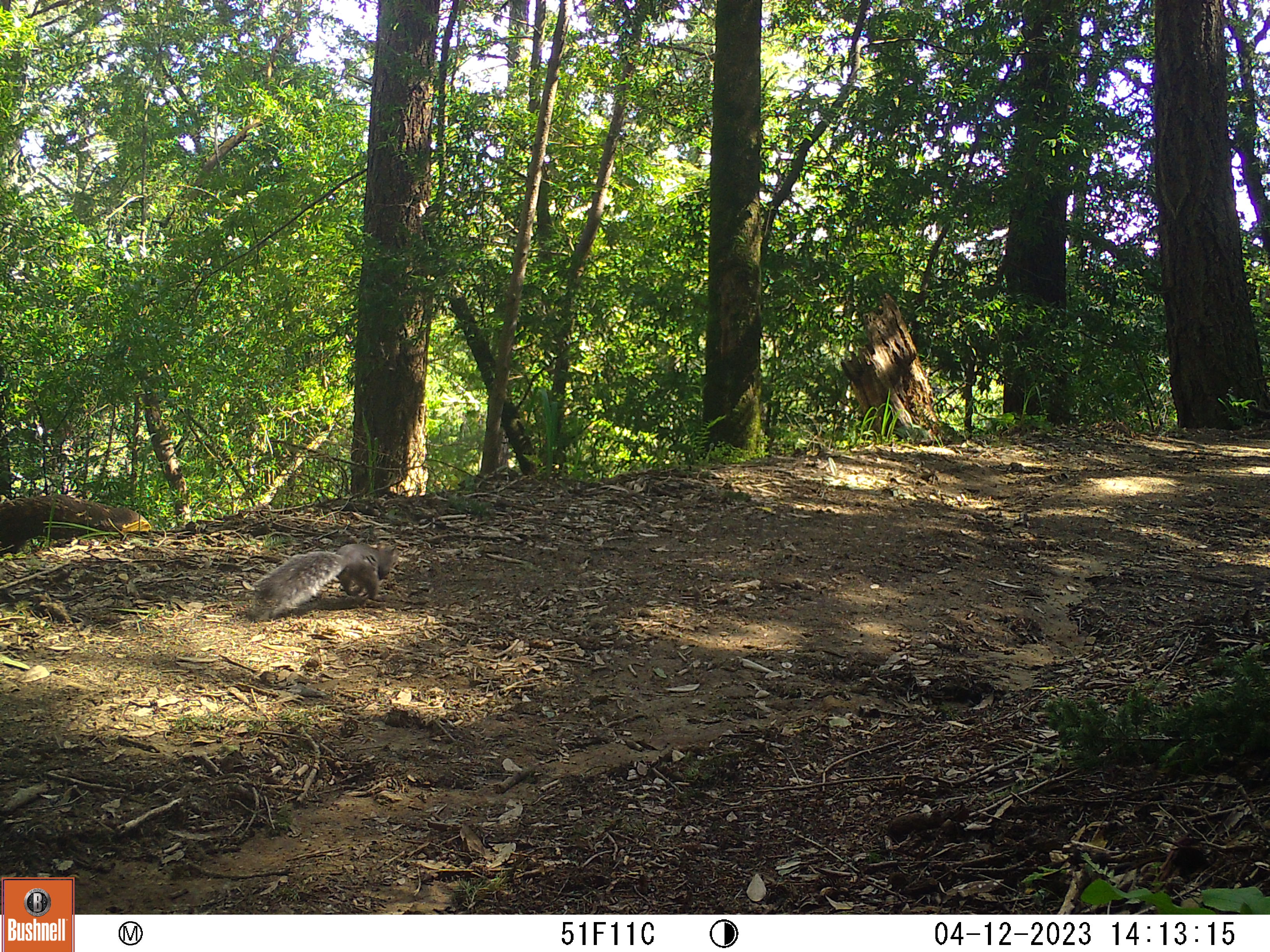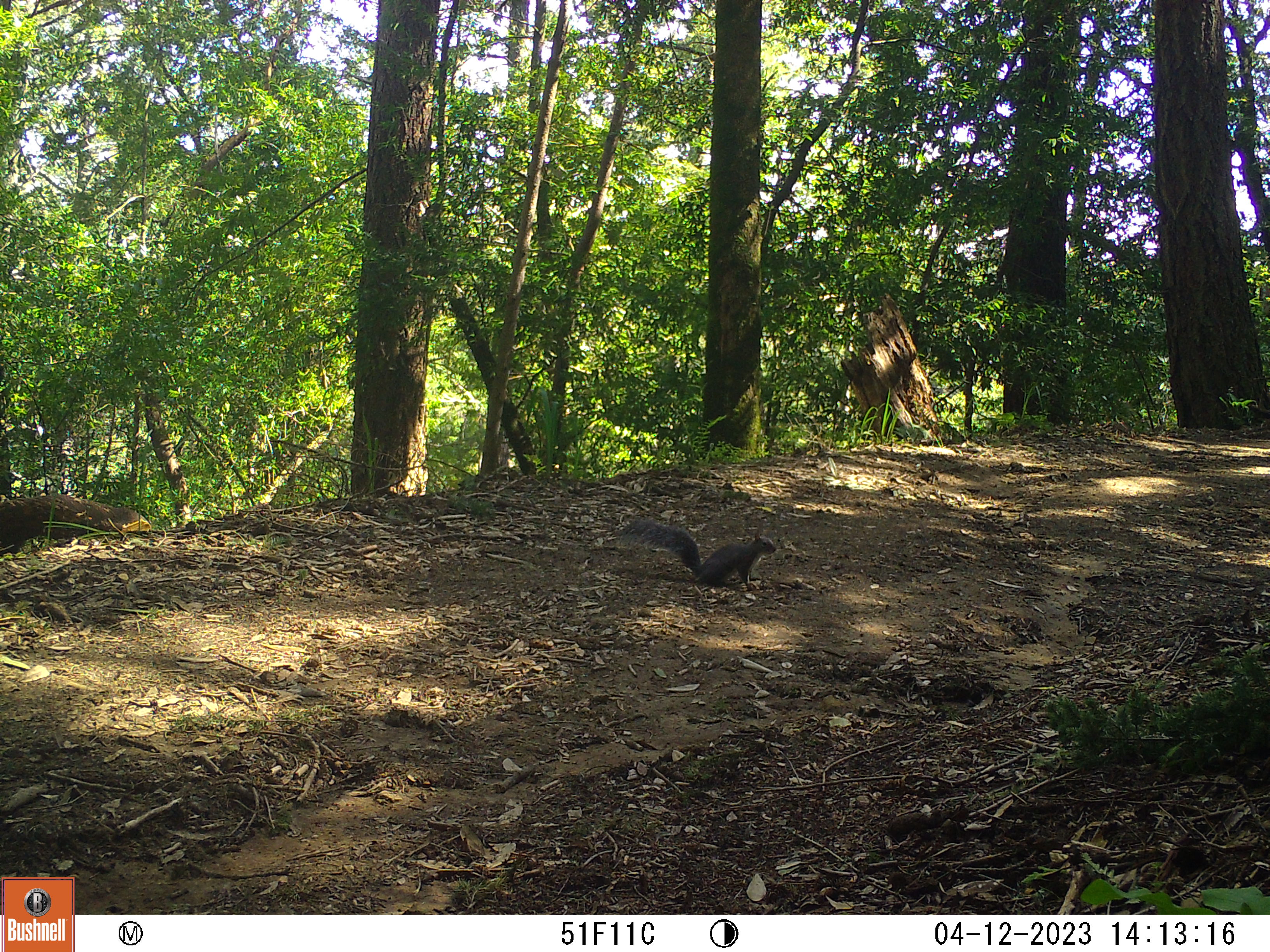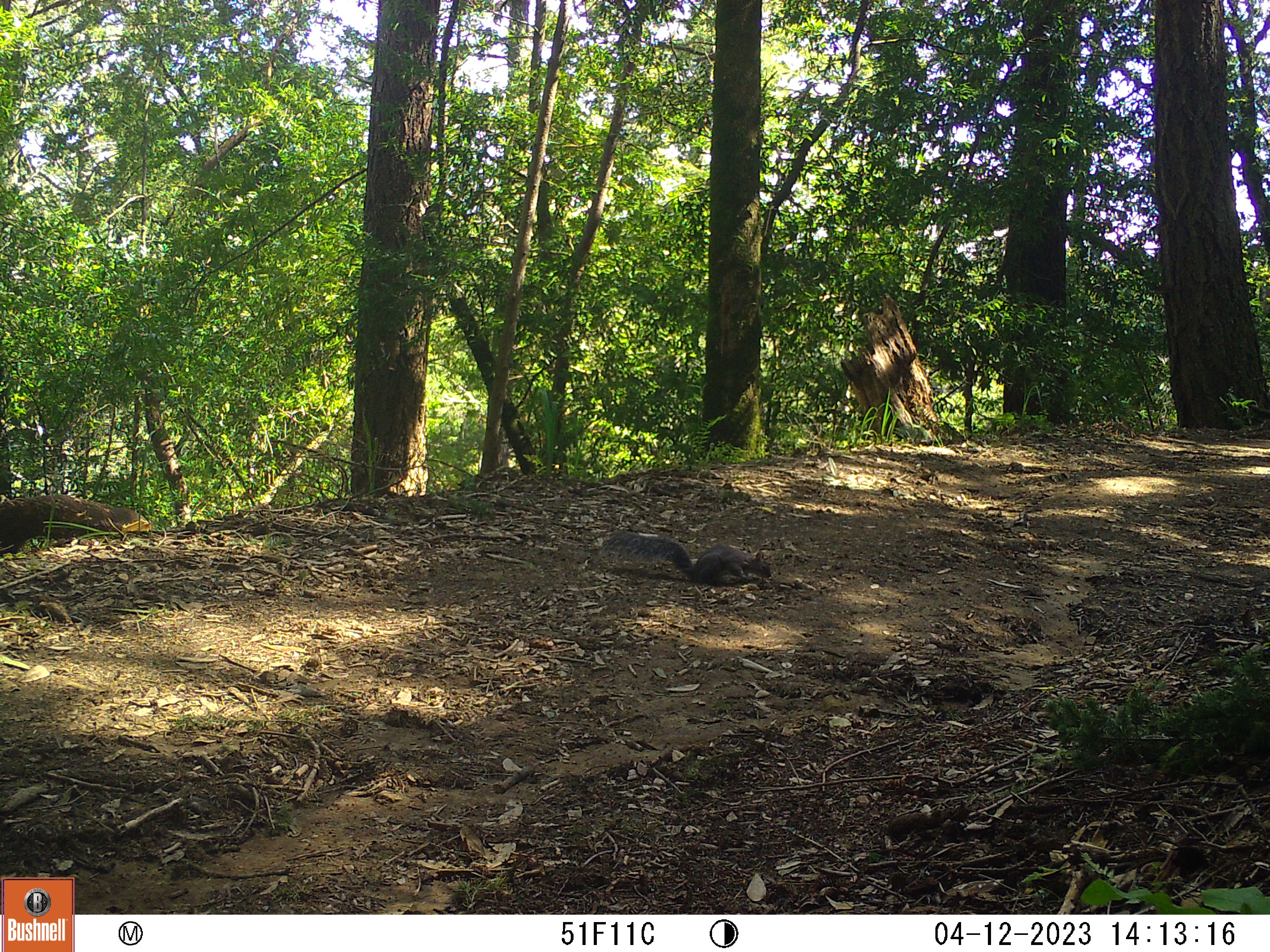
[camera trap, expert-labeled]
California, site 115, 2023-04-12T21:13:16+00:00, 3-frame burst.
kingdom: Animalia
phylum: Chordata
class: Mammalia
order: Rodentia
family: Sciuridae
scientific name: Sciuridae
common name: squirrel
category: unknown squirrel